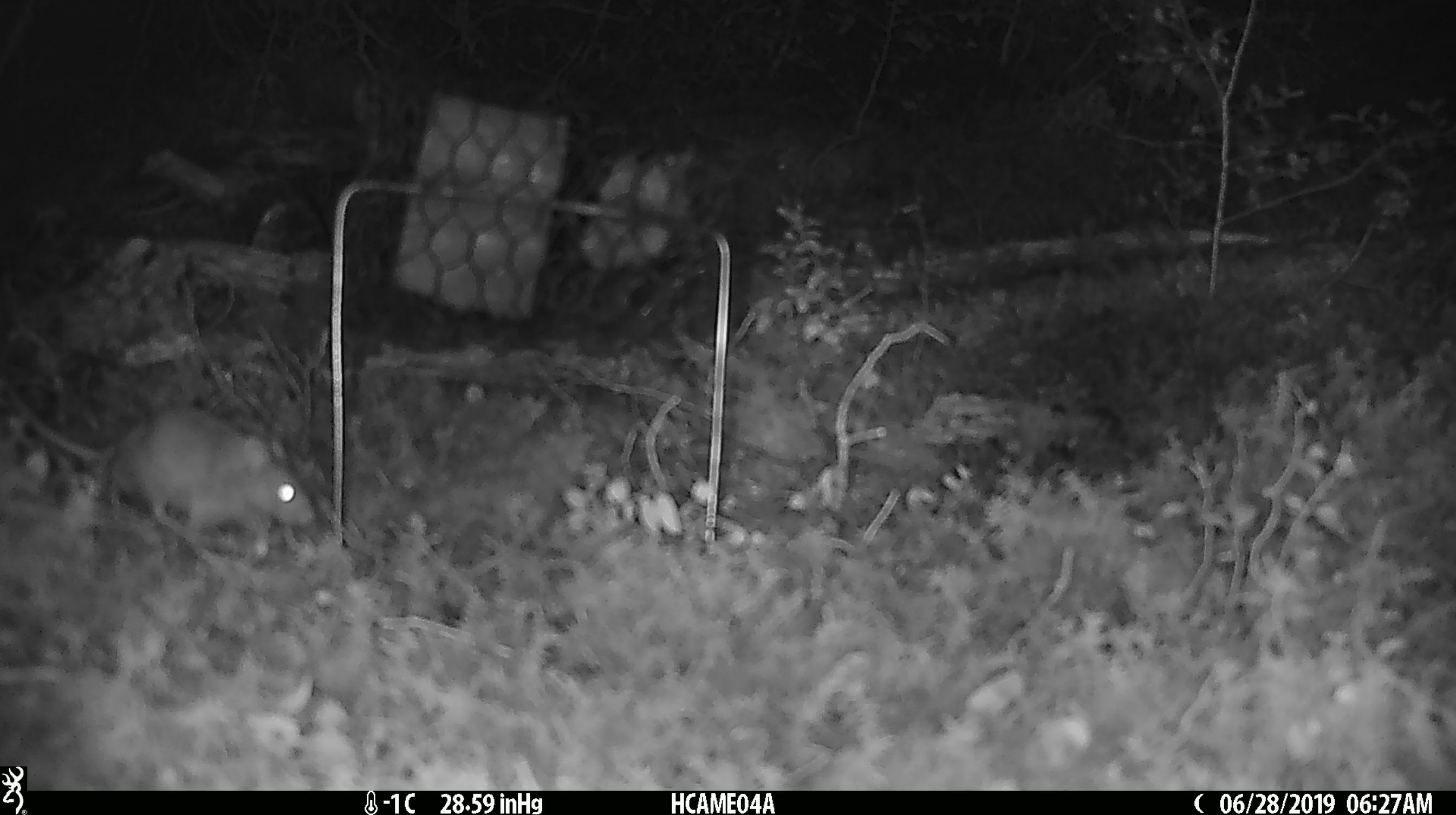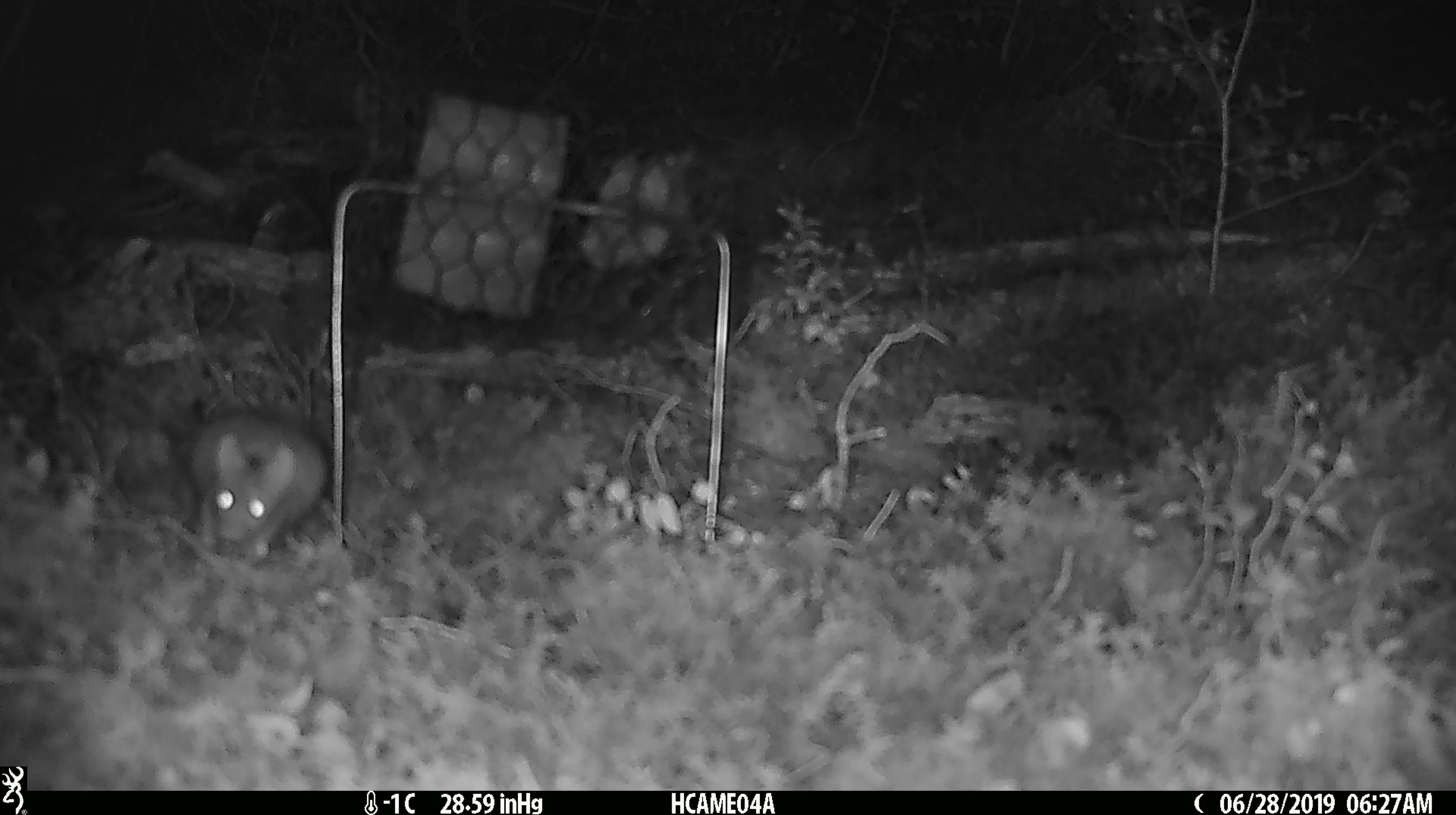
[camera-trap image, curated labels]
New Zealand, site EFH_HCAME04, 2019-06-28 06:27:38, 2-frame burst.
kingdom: Animalia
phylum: Chordata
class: Mammalia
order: Rodentia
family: Muridae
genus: Mus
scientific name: Mus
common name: mouse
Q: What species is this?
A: Mouse (Mus).